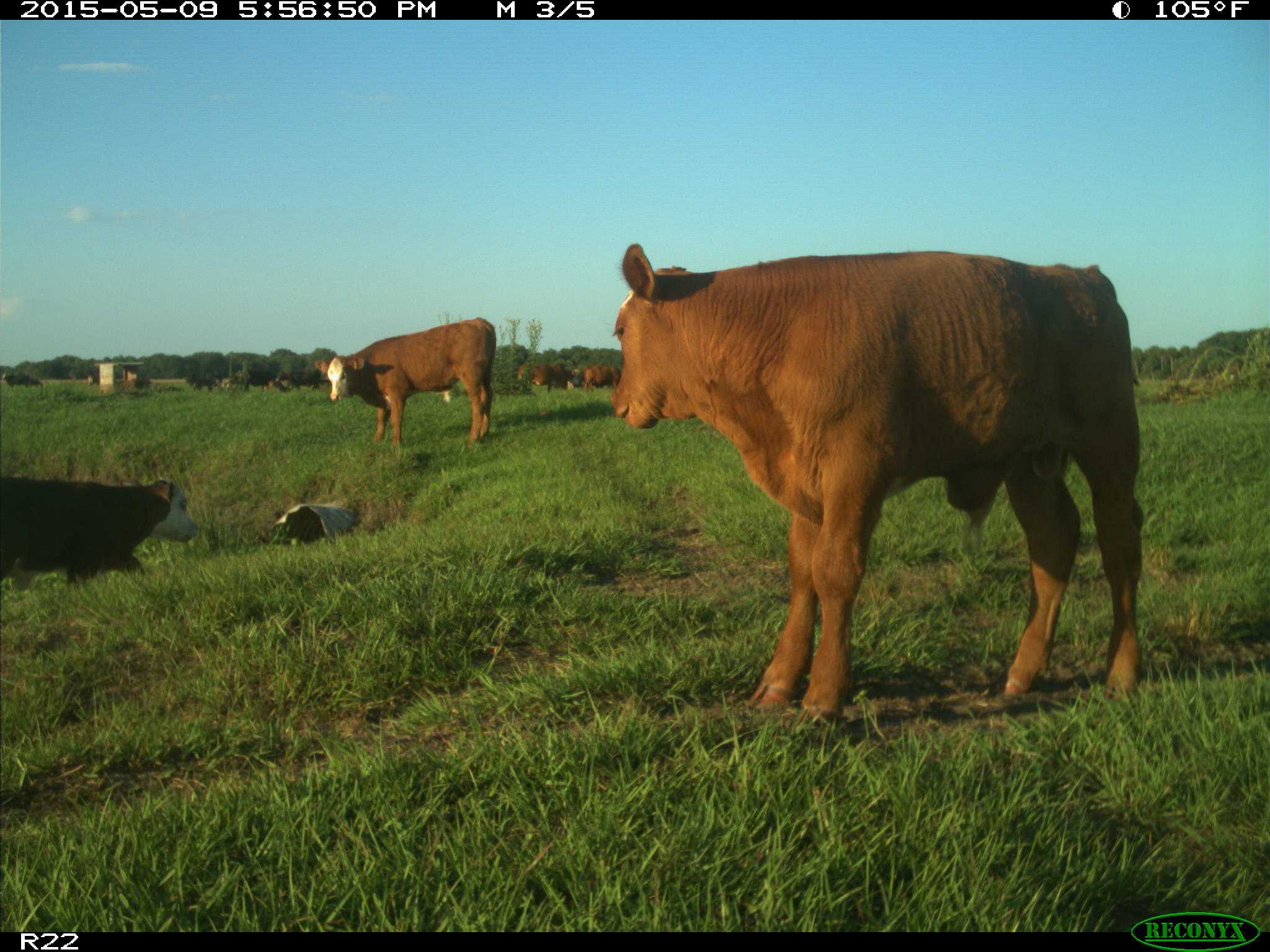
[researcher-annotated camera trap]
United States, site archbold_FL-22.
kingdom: Animalia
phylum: Chordata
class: Mammalia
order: Artiodactyla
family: Bovidae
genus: Bos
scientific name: Bos taurus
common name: domestic cow